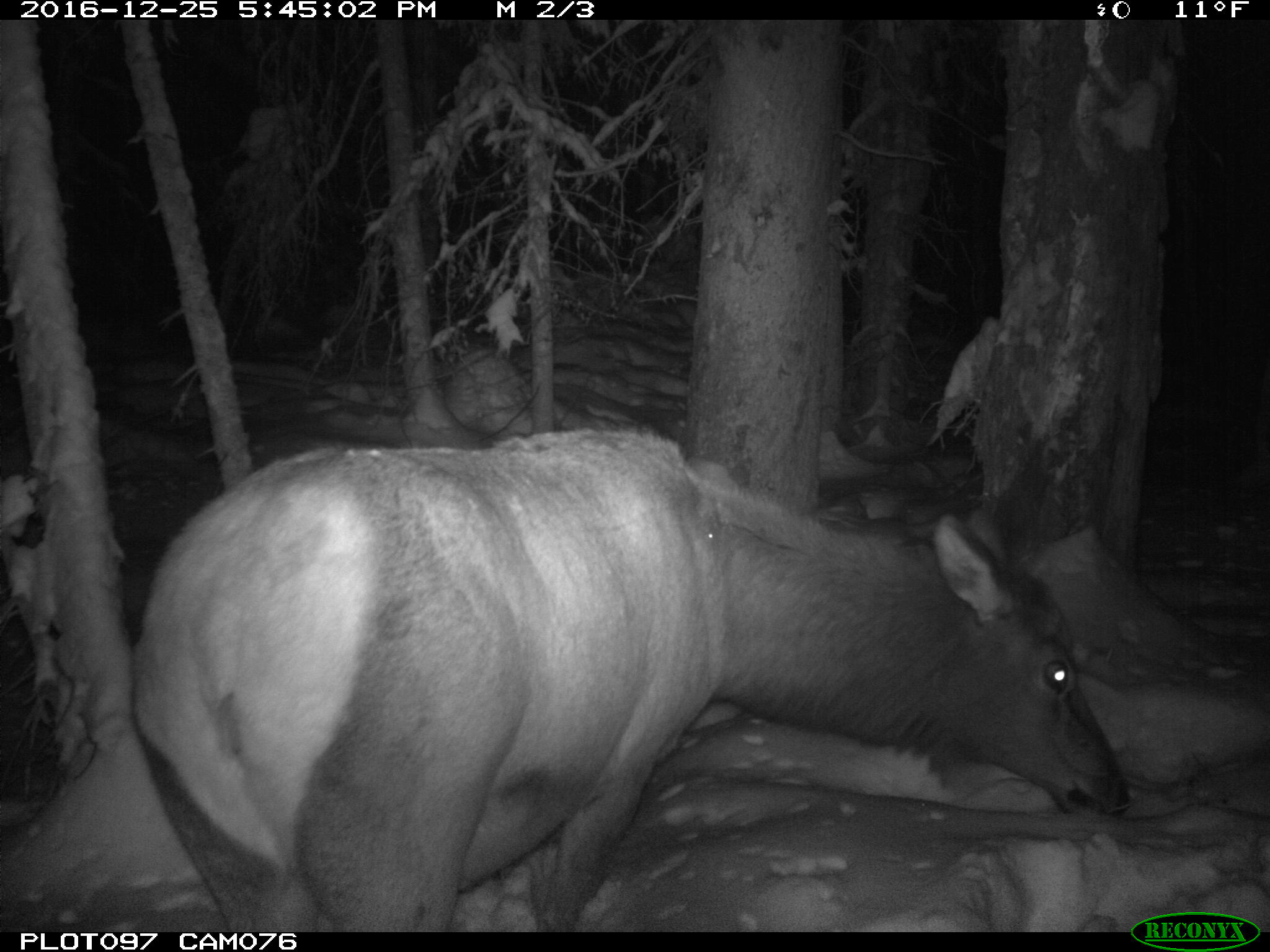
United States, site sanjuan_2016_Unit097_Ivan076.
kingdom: Animalia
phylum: Chordata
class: Mammalia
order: Artiodactyla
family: Cervidae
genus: Cervus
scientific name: Cervus elaphus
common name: red deer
Cervus elaphus (red deer).